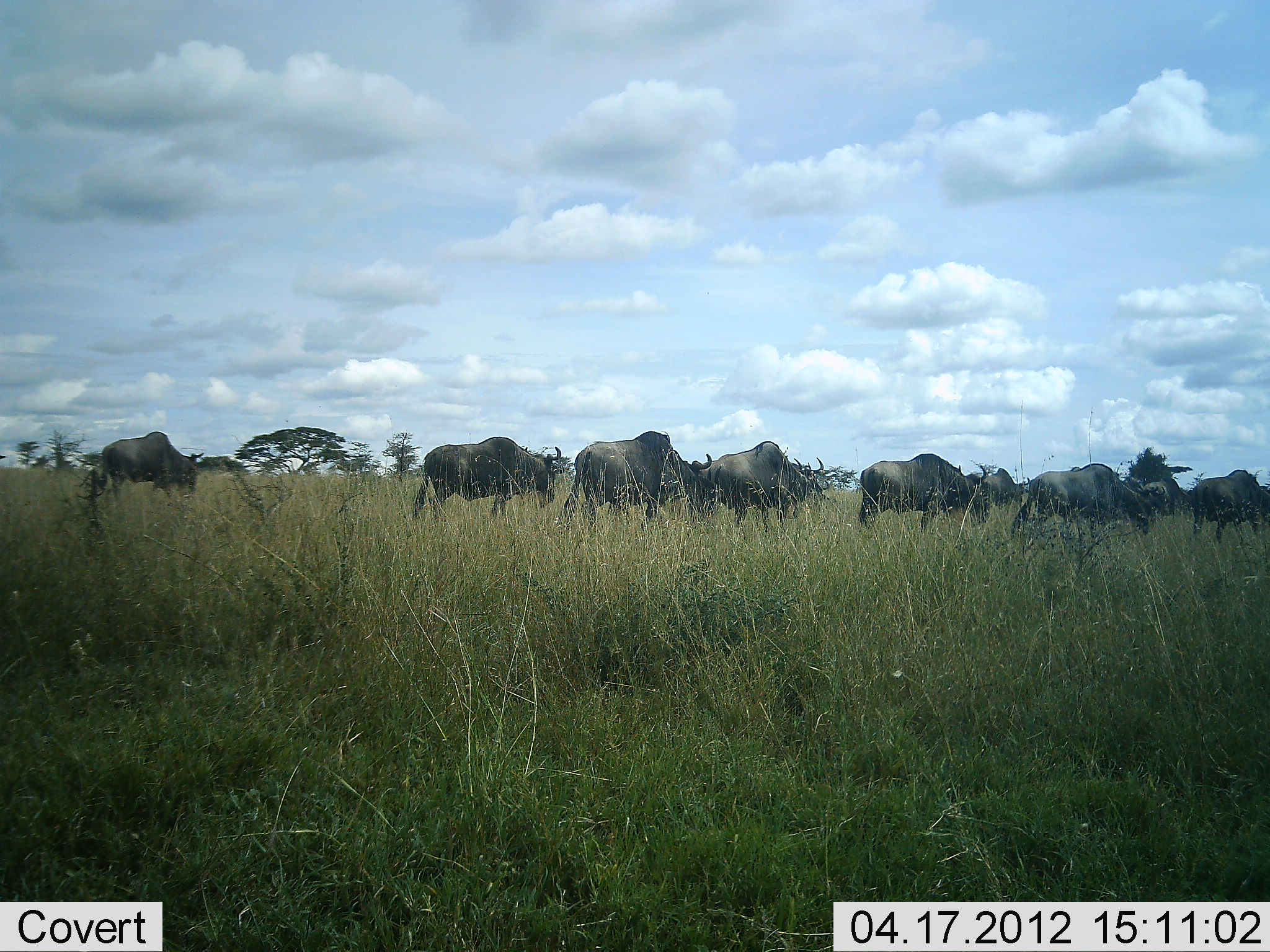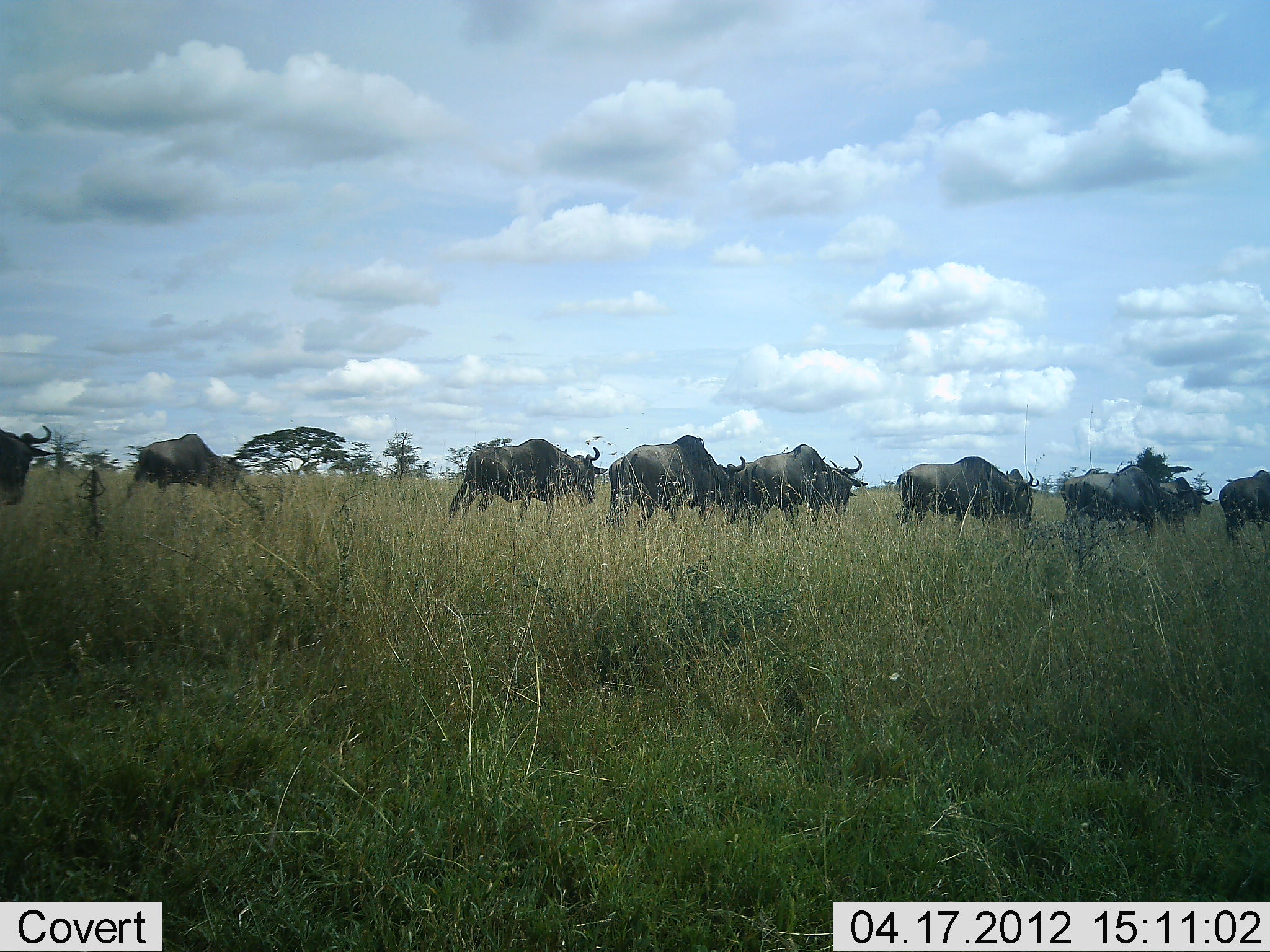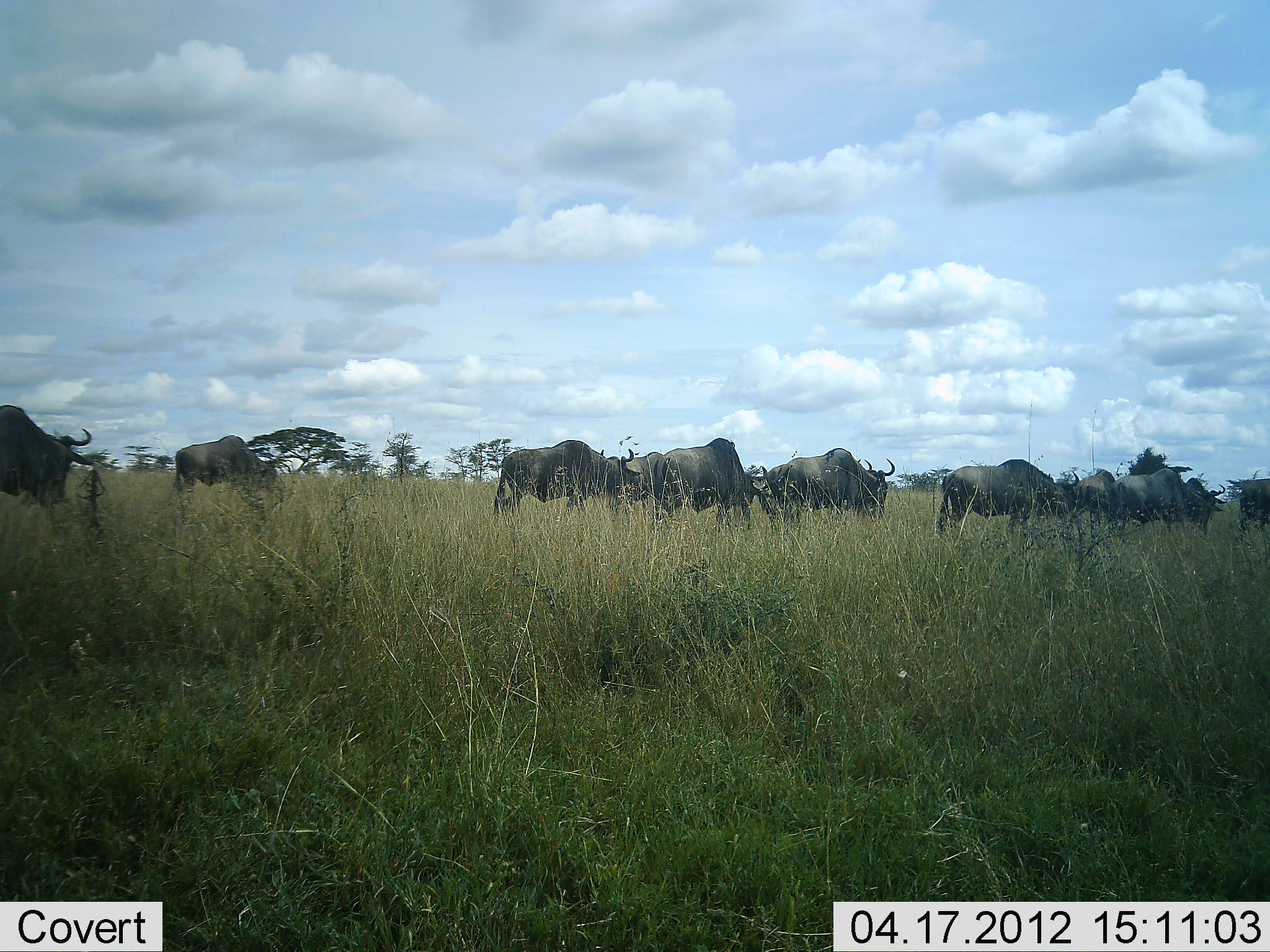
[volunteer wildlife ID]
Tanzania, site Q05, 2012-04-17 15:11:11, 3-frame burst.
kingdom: Animalia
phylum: Chordata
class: Mammalia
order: Artiodactyla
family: Bovidae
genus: Connochaetes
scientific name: Connochaetes taurinus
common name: blue wildebeest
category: wildebeest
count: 10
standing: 20%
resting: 0%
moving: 100%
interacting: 0%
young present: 0%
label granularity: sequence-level